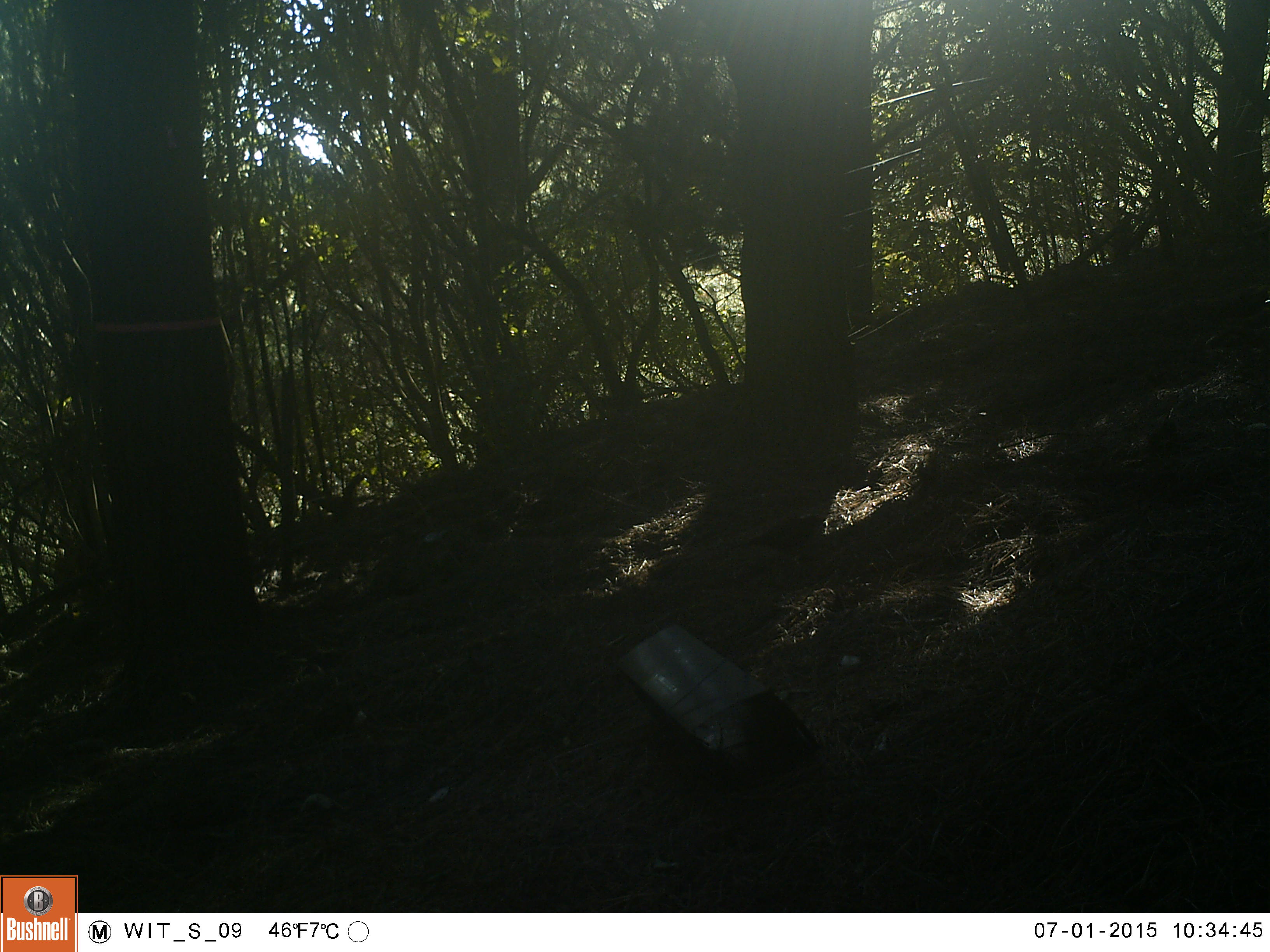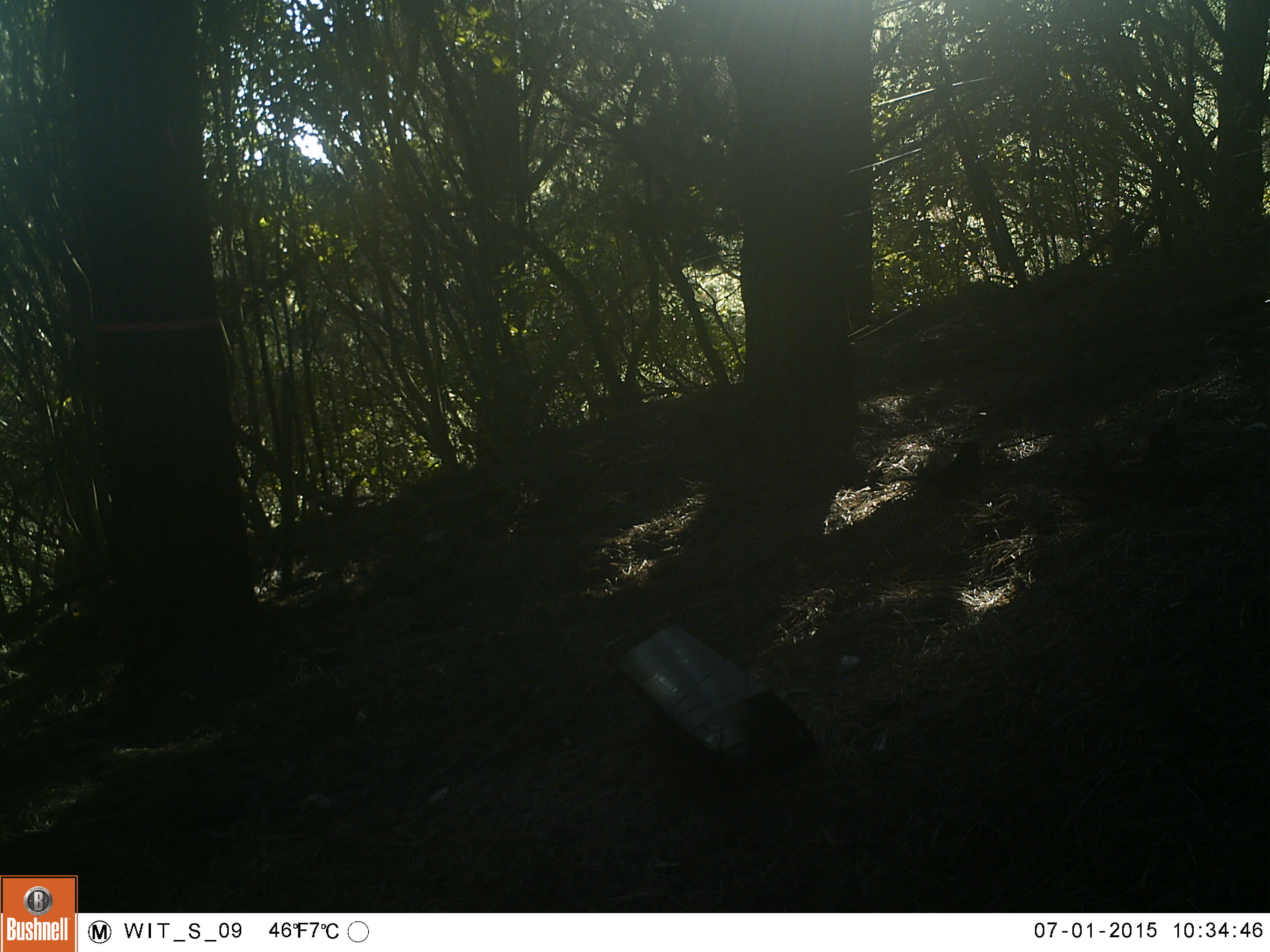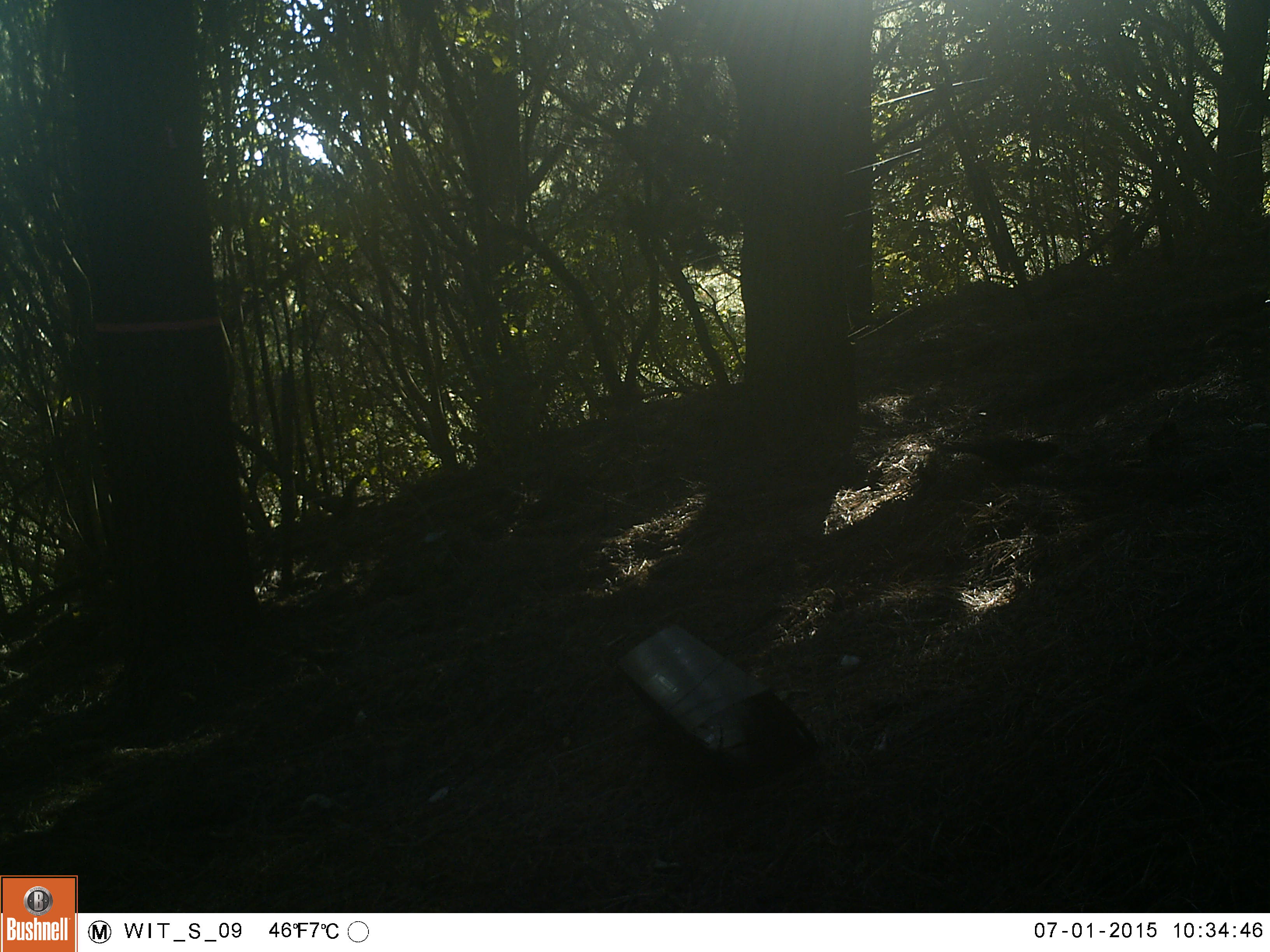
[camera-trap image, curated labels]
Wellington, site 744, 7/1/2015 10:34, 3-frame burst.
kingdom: Animalia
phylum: Chordata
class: Aves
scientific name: Aves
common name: bird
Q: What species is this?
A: Bird (Aves).